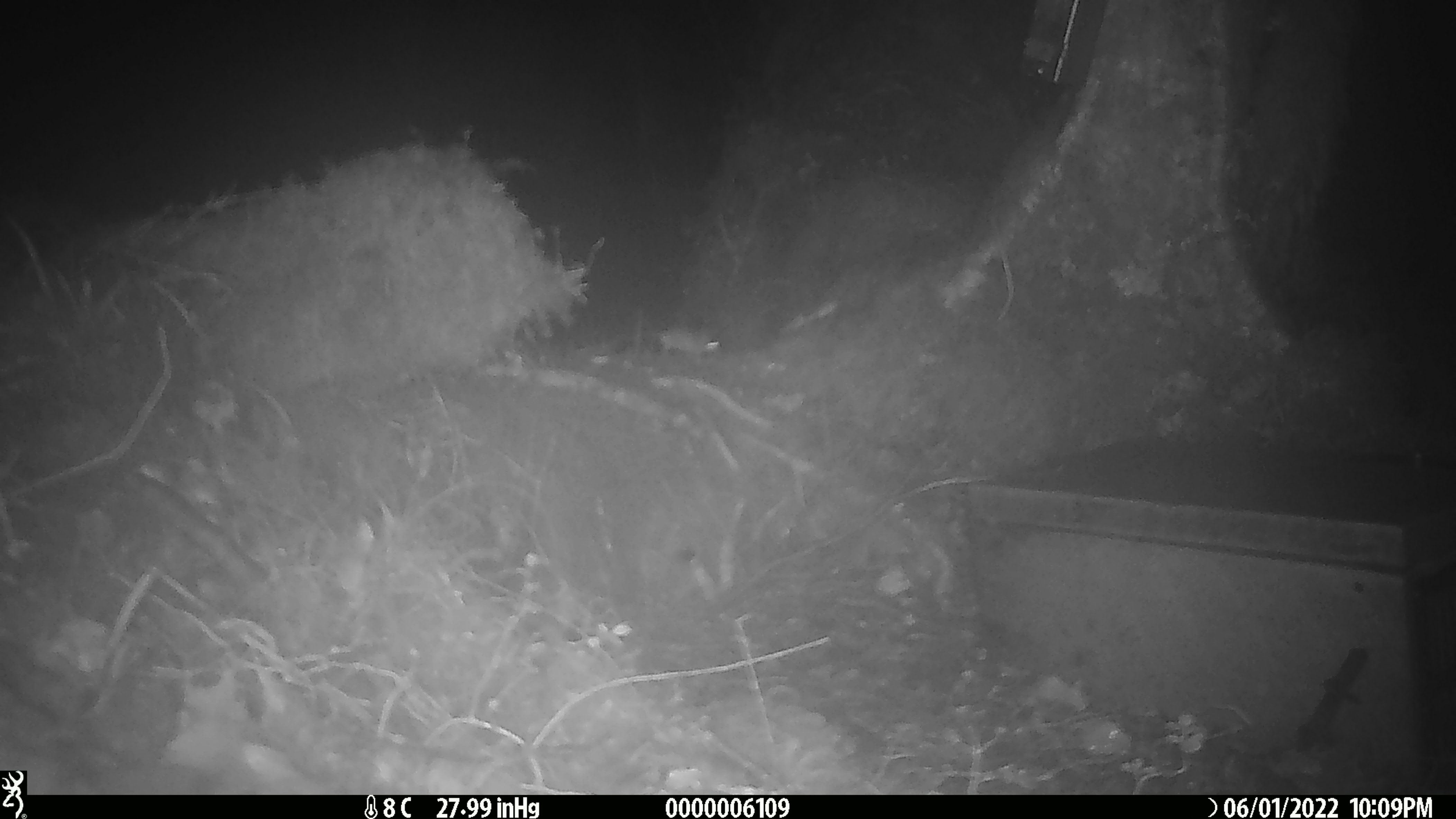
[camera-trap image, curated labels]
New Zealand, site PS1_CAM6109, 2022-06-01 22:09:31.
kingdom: Animalia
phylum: Chordata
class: Mammalia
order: Rodentia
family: Muridae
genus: Mus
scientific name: Mus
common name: mouse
Mouse (Mus).